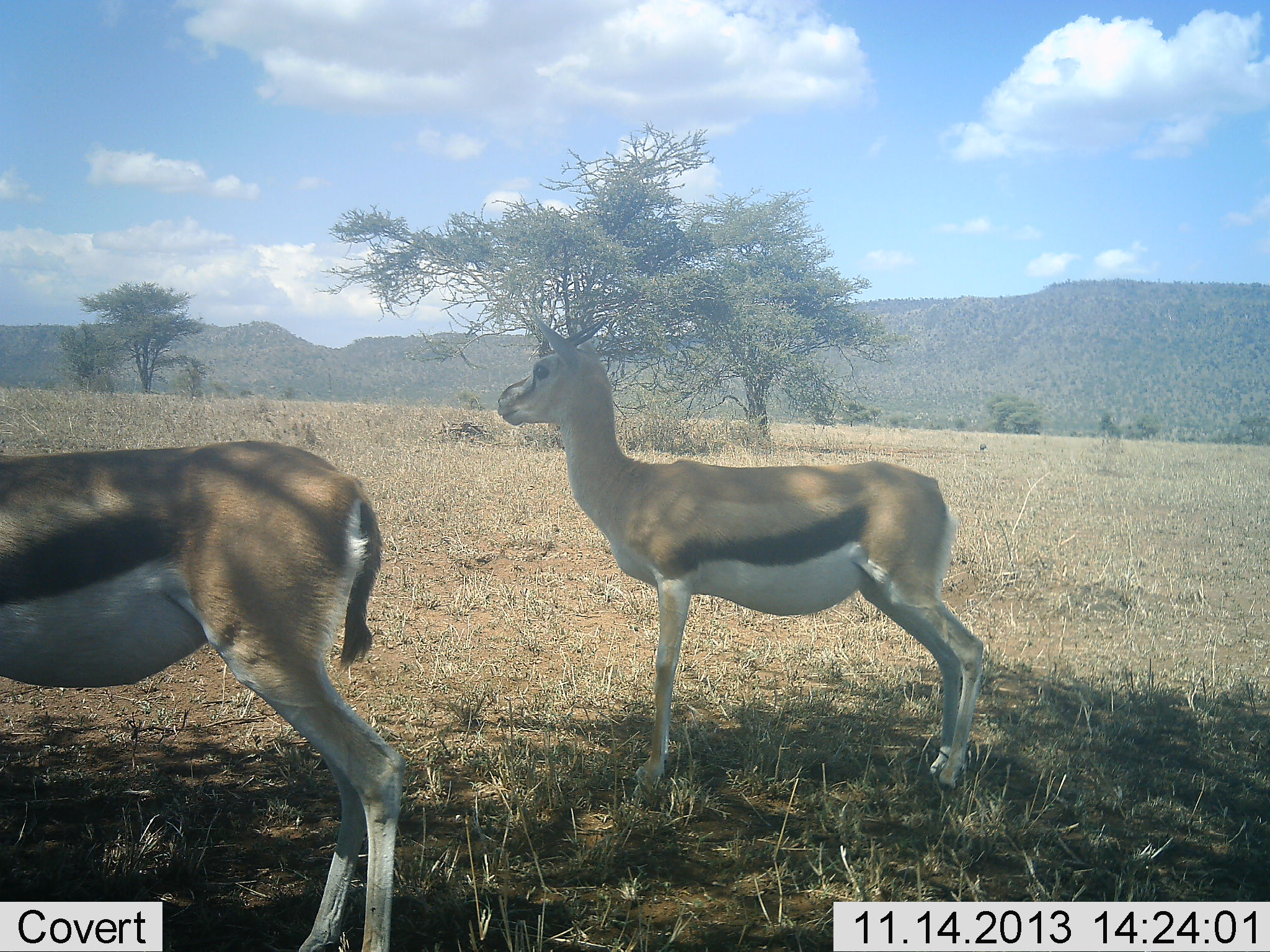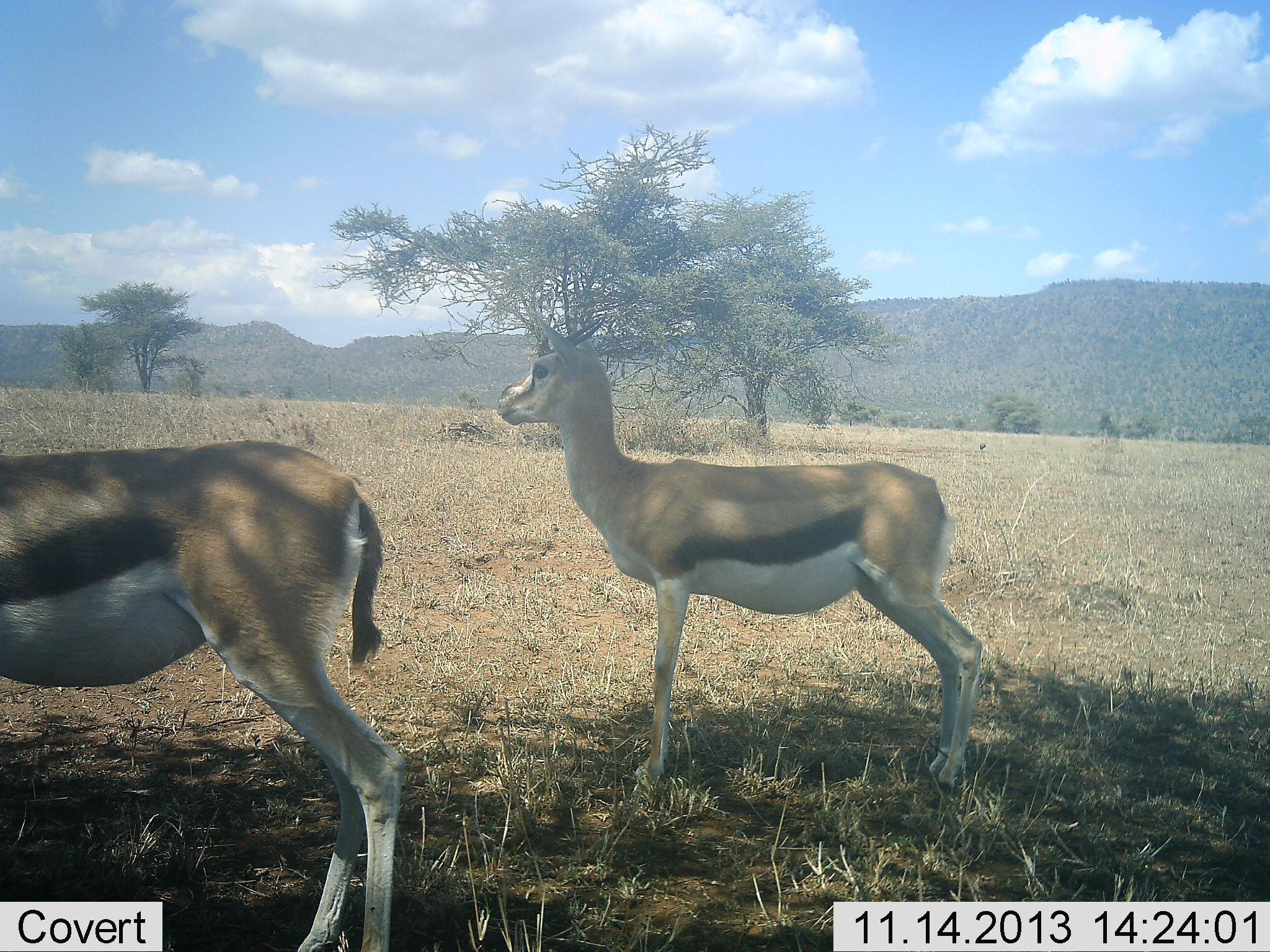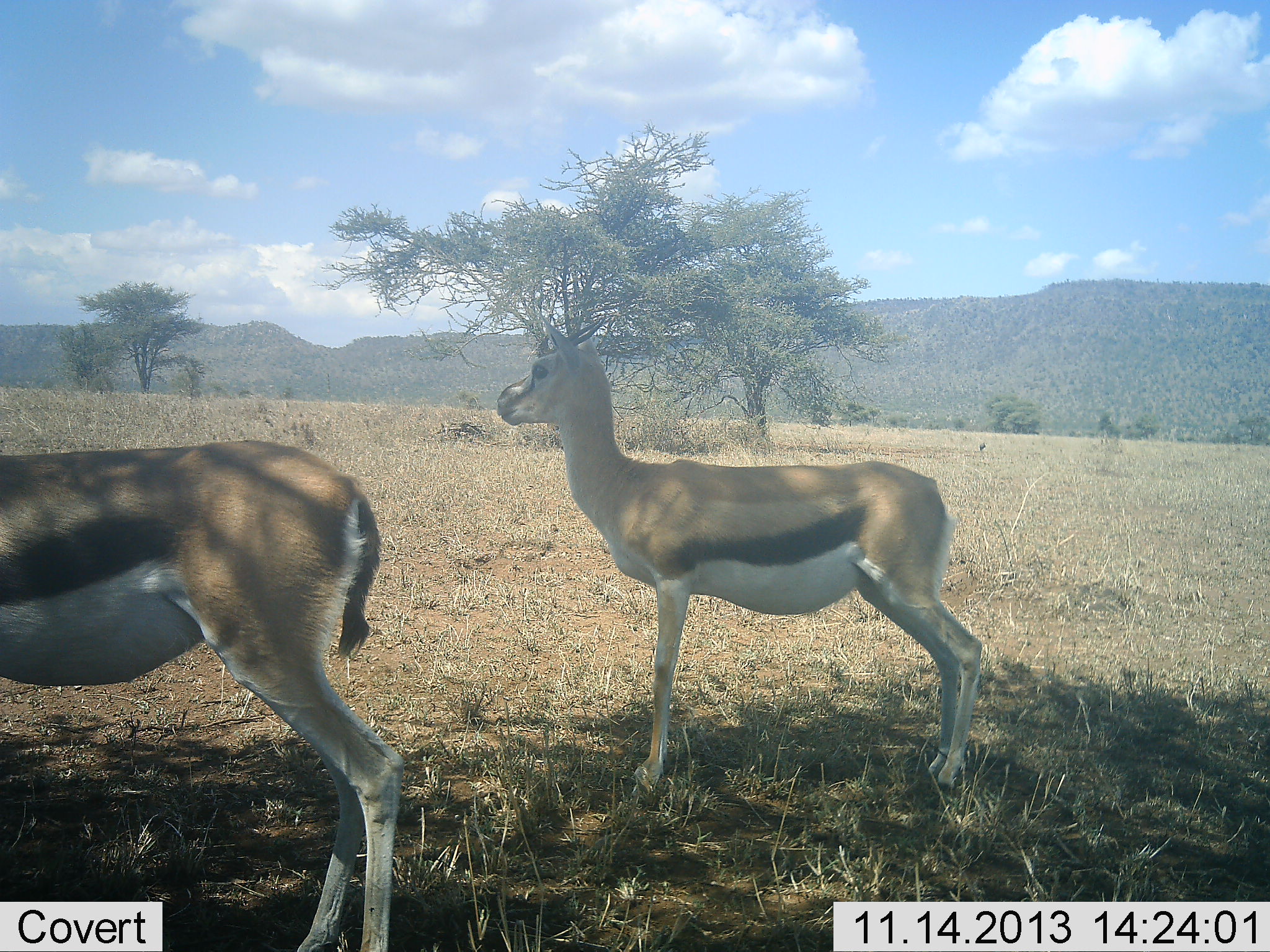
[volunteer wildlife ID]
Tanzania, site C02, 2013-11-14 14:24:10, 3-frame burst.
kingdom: Animalia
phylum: Chordata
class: Mammalia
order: Artiodactyla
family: Bovidae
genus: Eudorcas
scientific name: Eudorcas thomsonii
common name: thomson's gazelle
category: gazellethomsons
Gazellethomsons (thomson's gazelle) (Eudorcas thomsonii), count 2. Behavior (volunteer vote fractions): standing 100%, resting 0%, moving 0%, interacting 0%. Young present (vote fraction): 10%. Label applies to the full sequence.